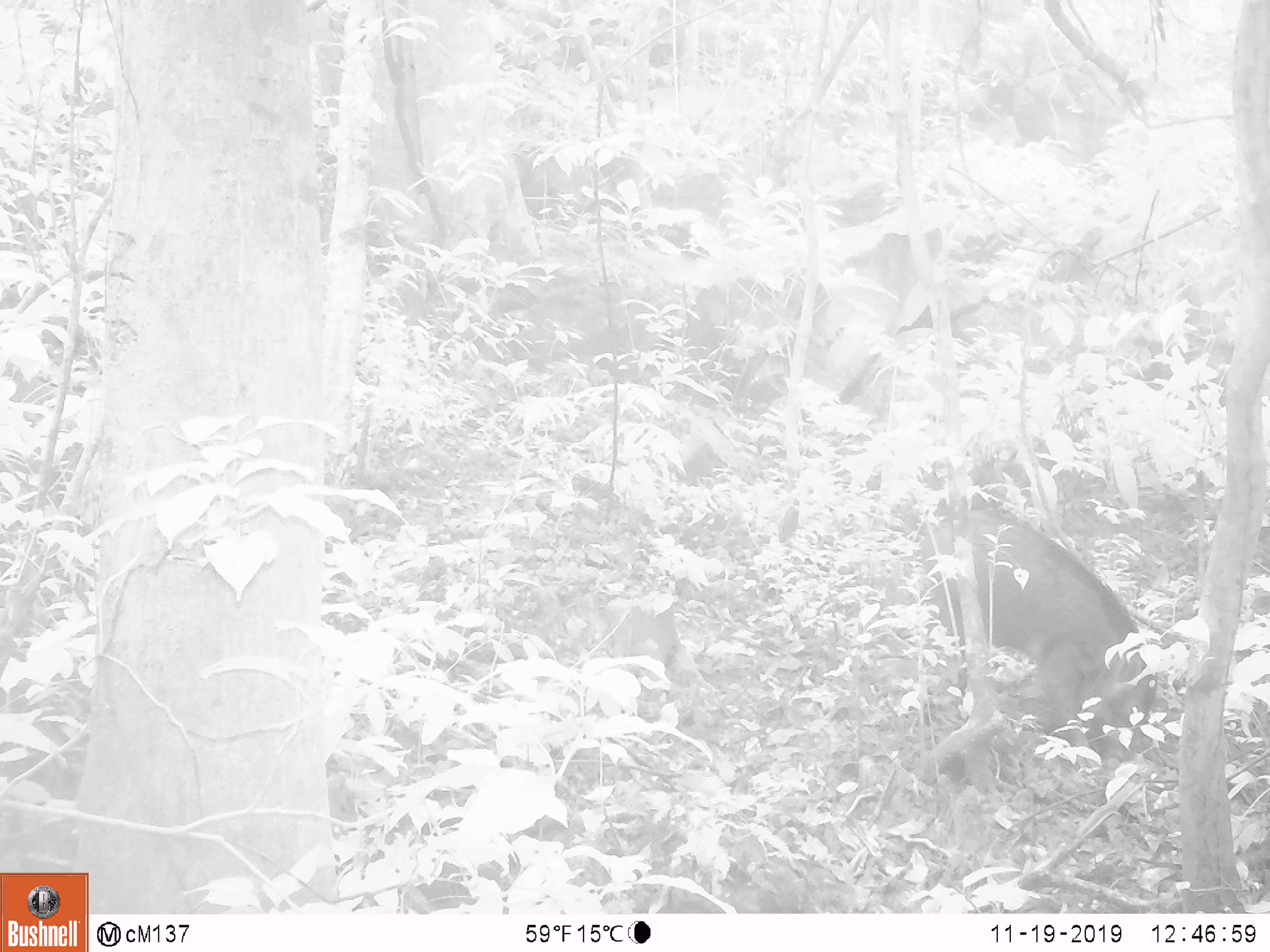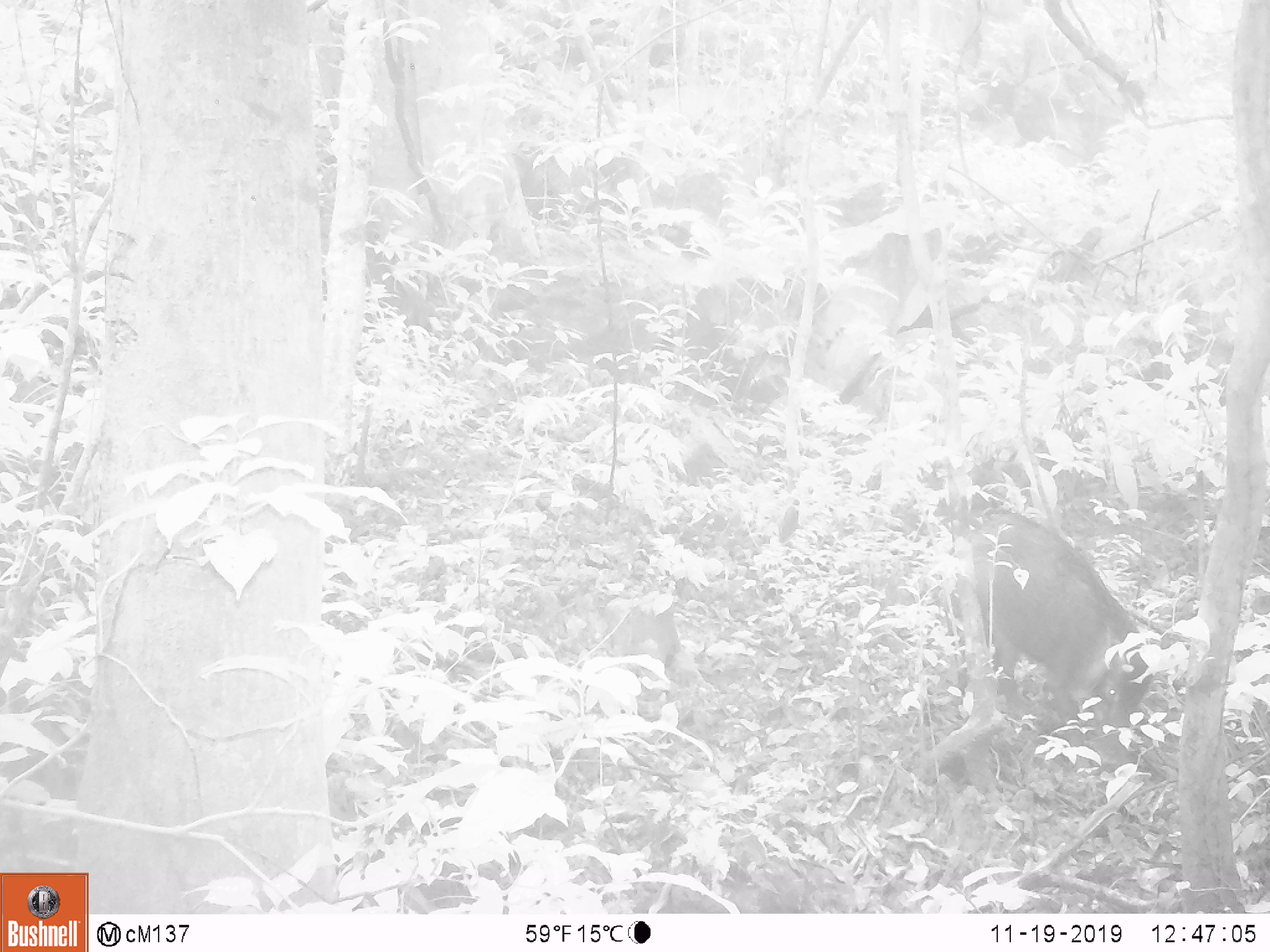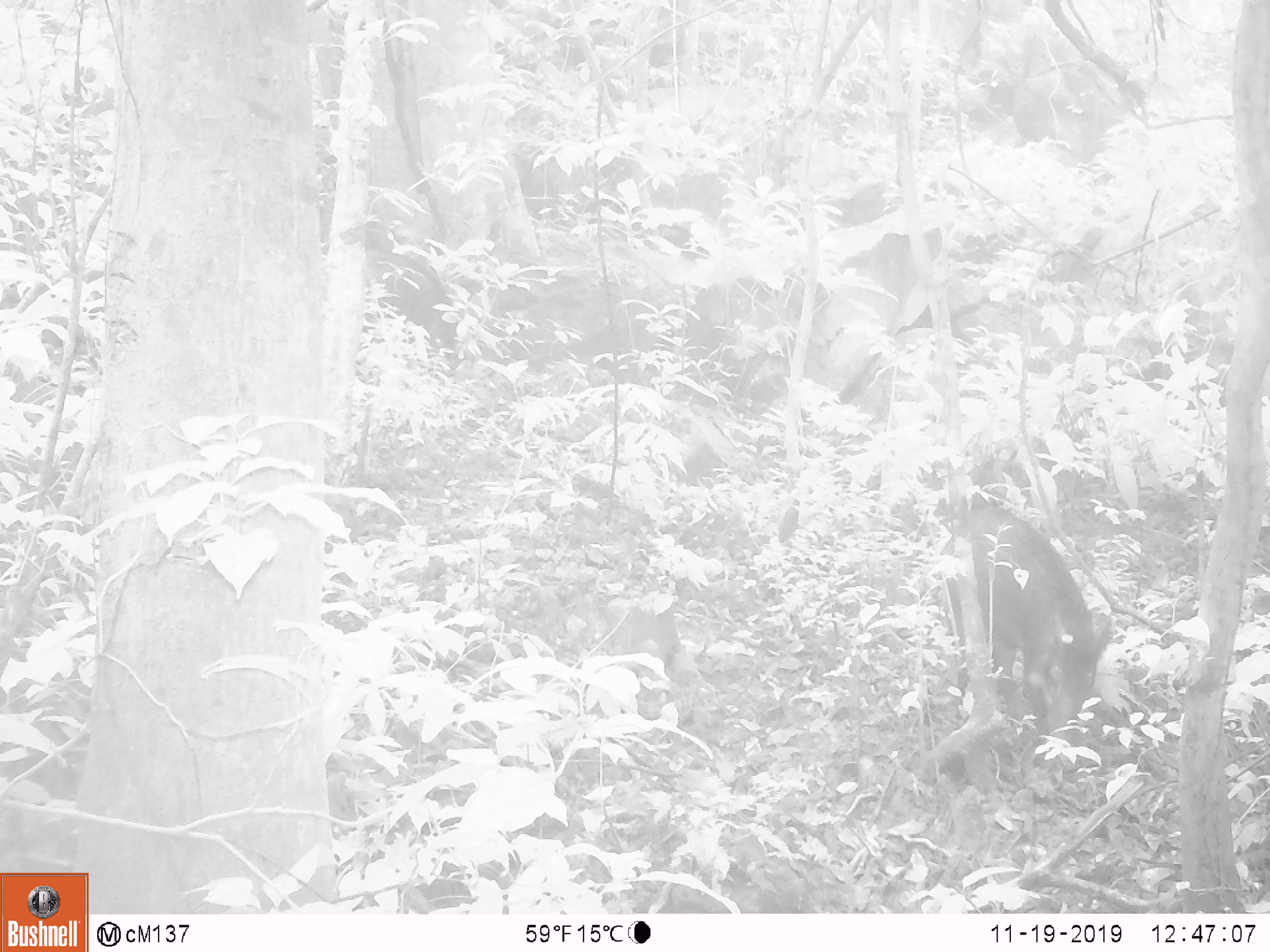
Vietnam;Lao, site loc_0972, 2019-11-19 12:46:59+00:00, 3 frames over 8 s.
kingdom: Animalia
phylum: Chordata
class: Mammalia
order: Artiodactyla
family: Suidae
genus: Sus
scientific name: Sus scrofa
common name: eurasian wild pig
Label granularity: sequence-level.